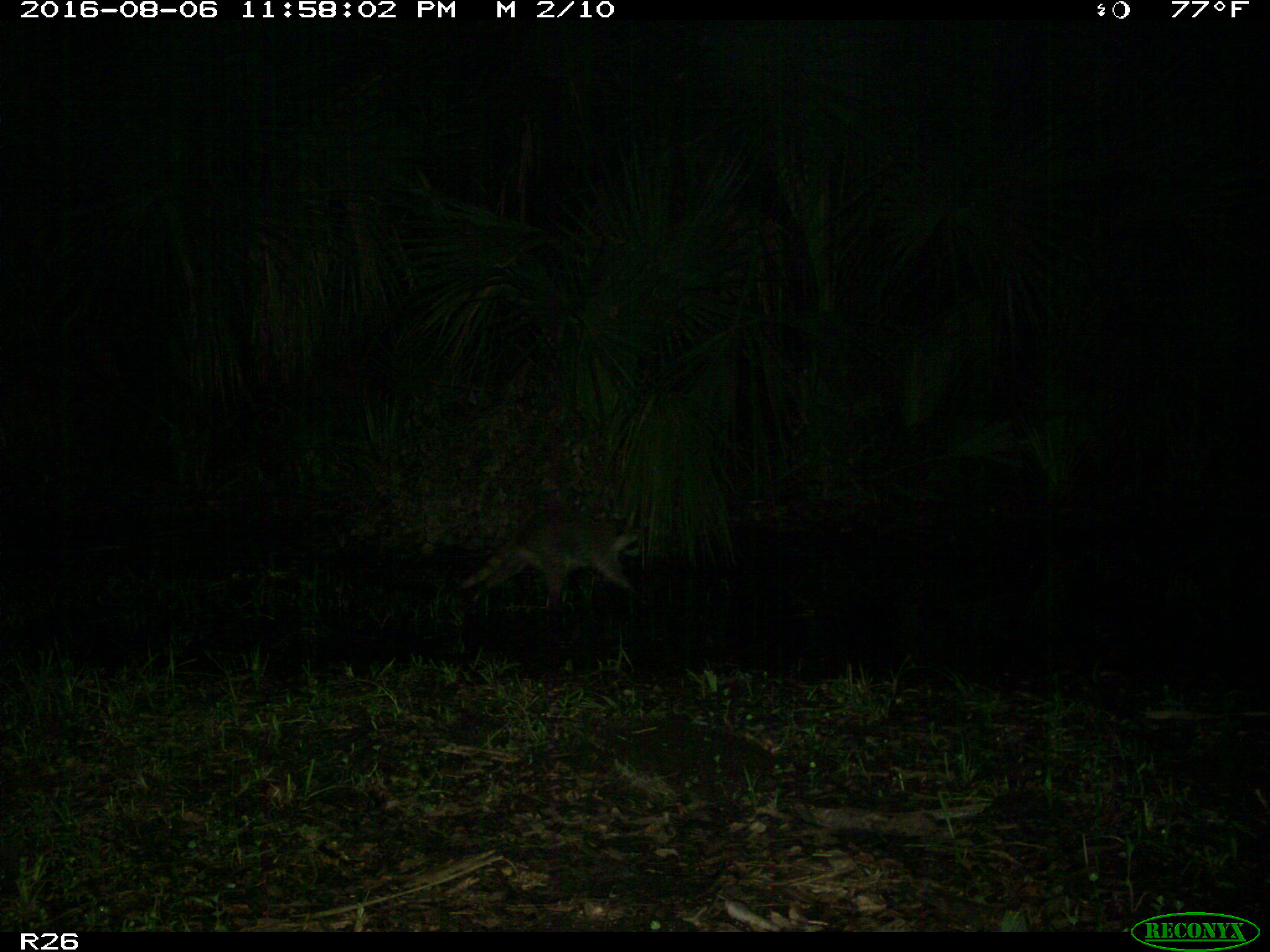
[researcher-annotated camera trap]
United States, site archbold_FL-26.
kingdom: Animalia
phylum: Chordata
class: Mammalia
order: Carnivora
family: Procyonidae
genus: Procyon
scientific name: Procyon lotor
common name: common raccoon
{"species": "Procyon lotor (common raccoon)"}